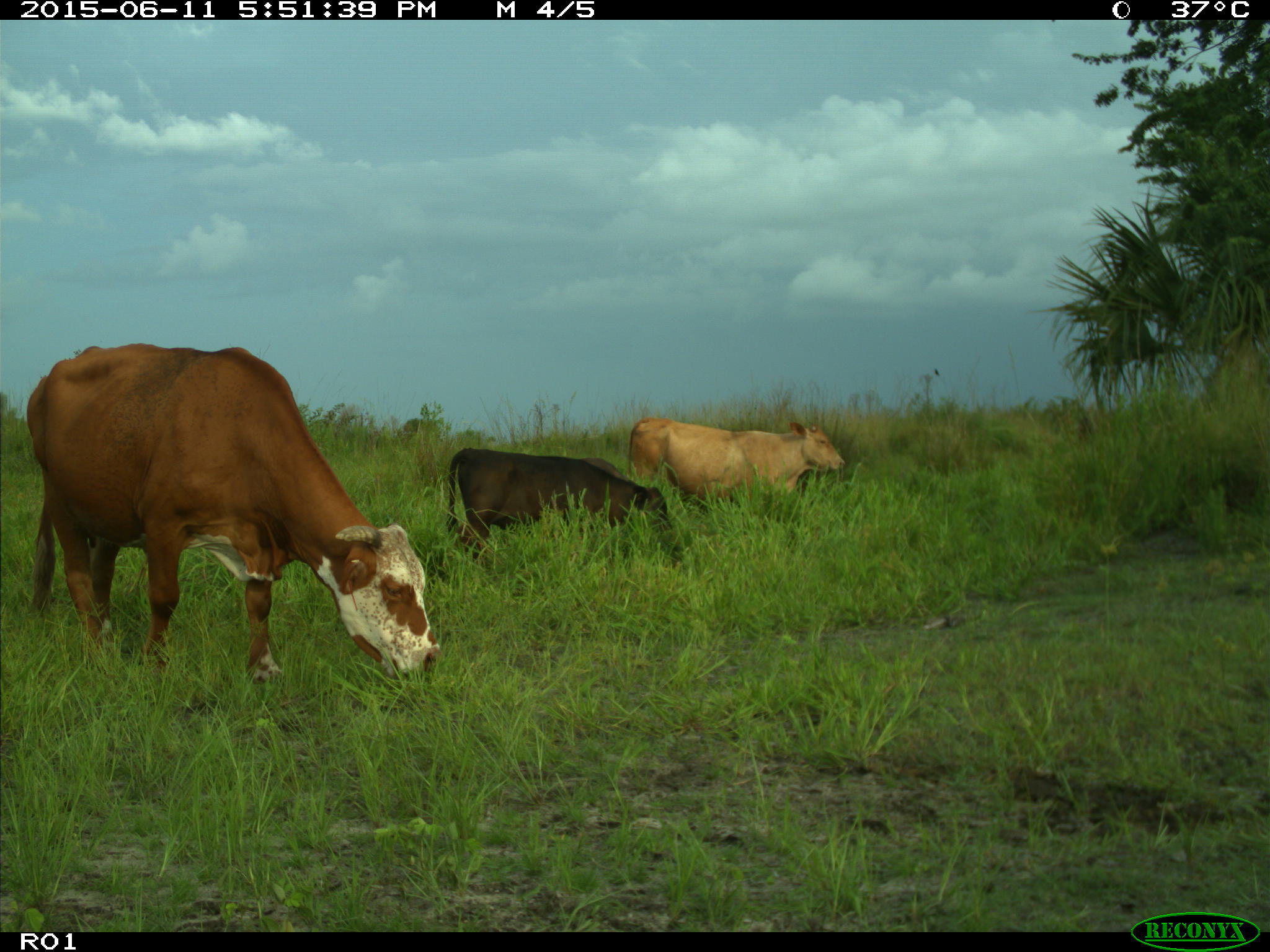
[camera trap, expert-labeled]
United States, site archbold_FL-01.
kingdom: Animalia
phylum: Chordata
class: Mammalia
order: Artiodactyla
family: Bovidae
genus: Bos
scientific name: Bos taurus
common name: domestic cow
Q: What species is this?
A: Bos taurus (domestic cow).